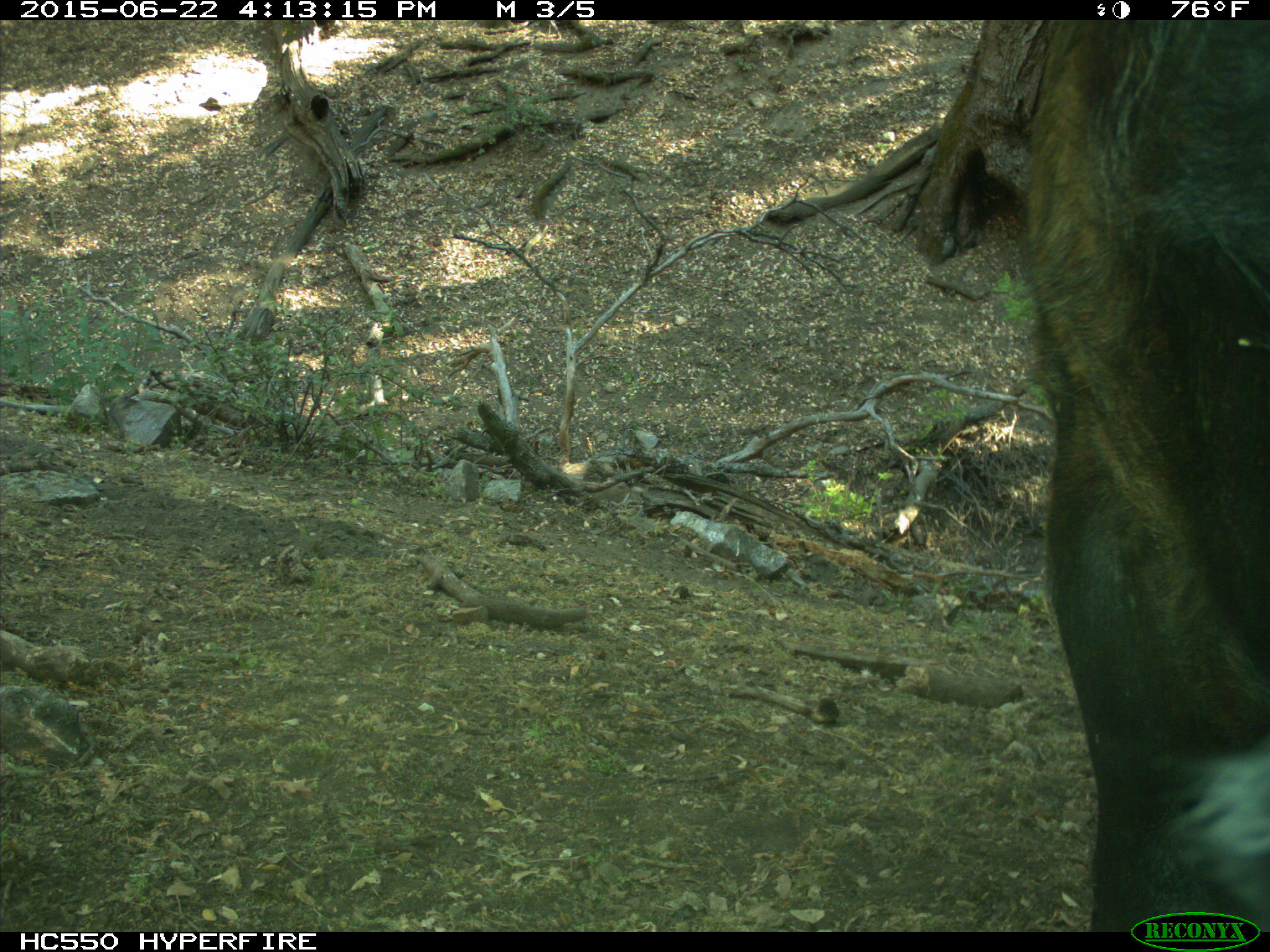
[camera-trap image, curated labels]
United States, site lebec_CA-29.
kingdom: Animalia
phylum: Chordata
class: Mammalia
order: Artiodactyla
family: Bovidae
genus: Bos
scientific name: Bos taurus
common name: domestic cow